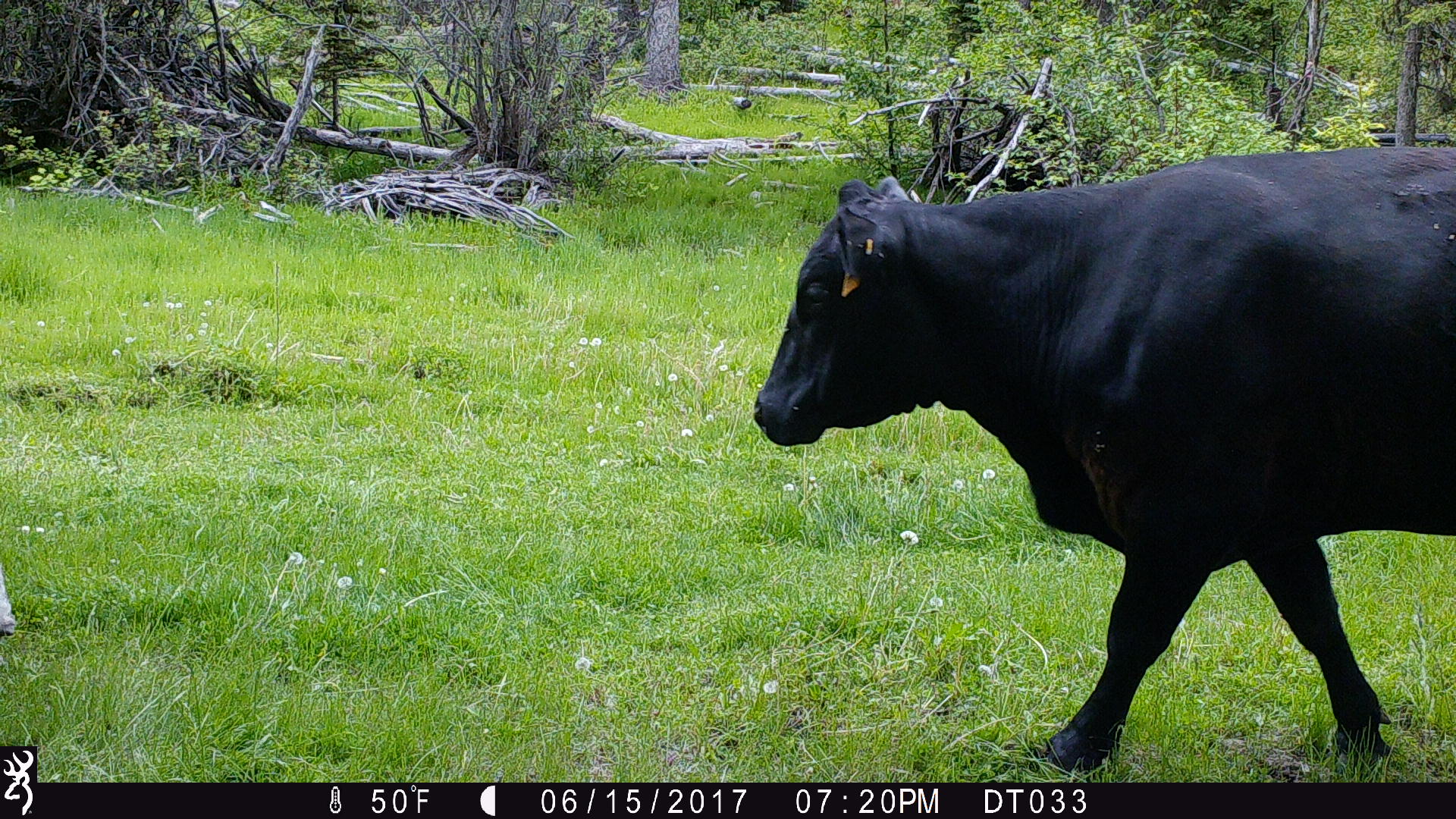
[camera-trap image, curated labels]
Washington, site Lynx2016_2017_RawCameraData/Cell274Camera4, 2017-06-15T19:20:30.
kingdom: Animalia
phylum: Chordata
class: Mammalia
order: Artiodactyla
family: Bovidae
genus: Bos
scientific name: Bos taurus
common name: domestic cattle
Domestic cattle (Bos taurus). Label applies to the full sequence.